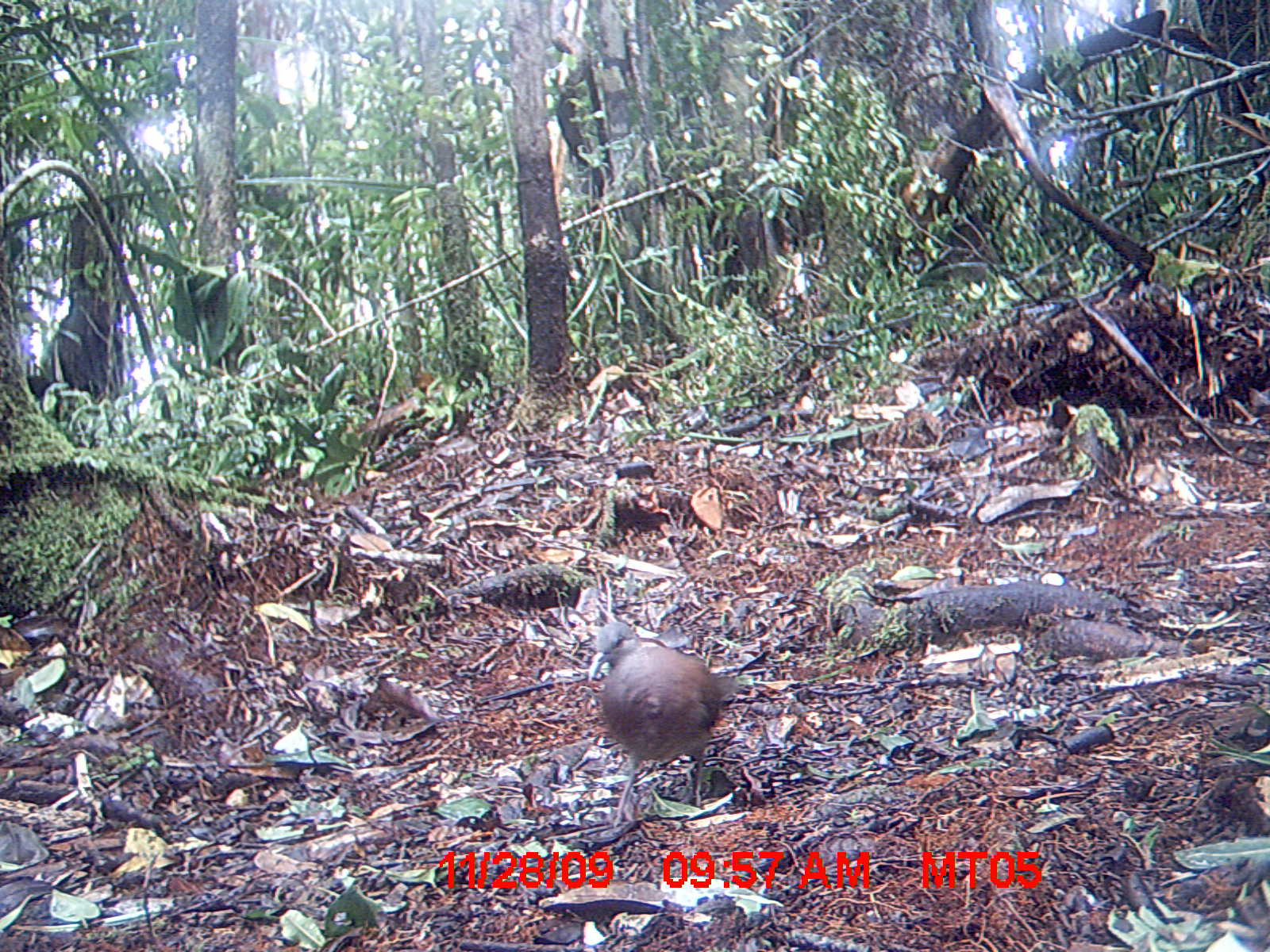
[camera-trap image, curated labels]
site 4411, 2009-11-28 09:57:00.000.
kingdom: Animalia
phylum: Chordata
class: Aves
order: Columbiformes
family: Columbidae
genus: Streptopelia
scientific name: Streptopelia picturata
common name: malagasy turtle dove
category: nesoenas picturata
Nesoenas picturata (malagasy turtle dove) (Streptopelia picturata), count 1.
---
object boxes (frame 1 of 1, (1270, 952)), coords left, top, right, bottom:
nesoenas picturata: 587, 623, 741, 825